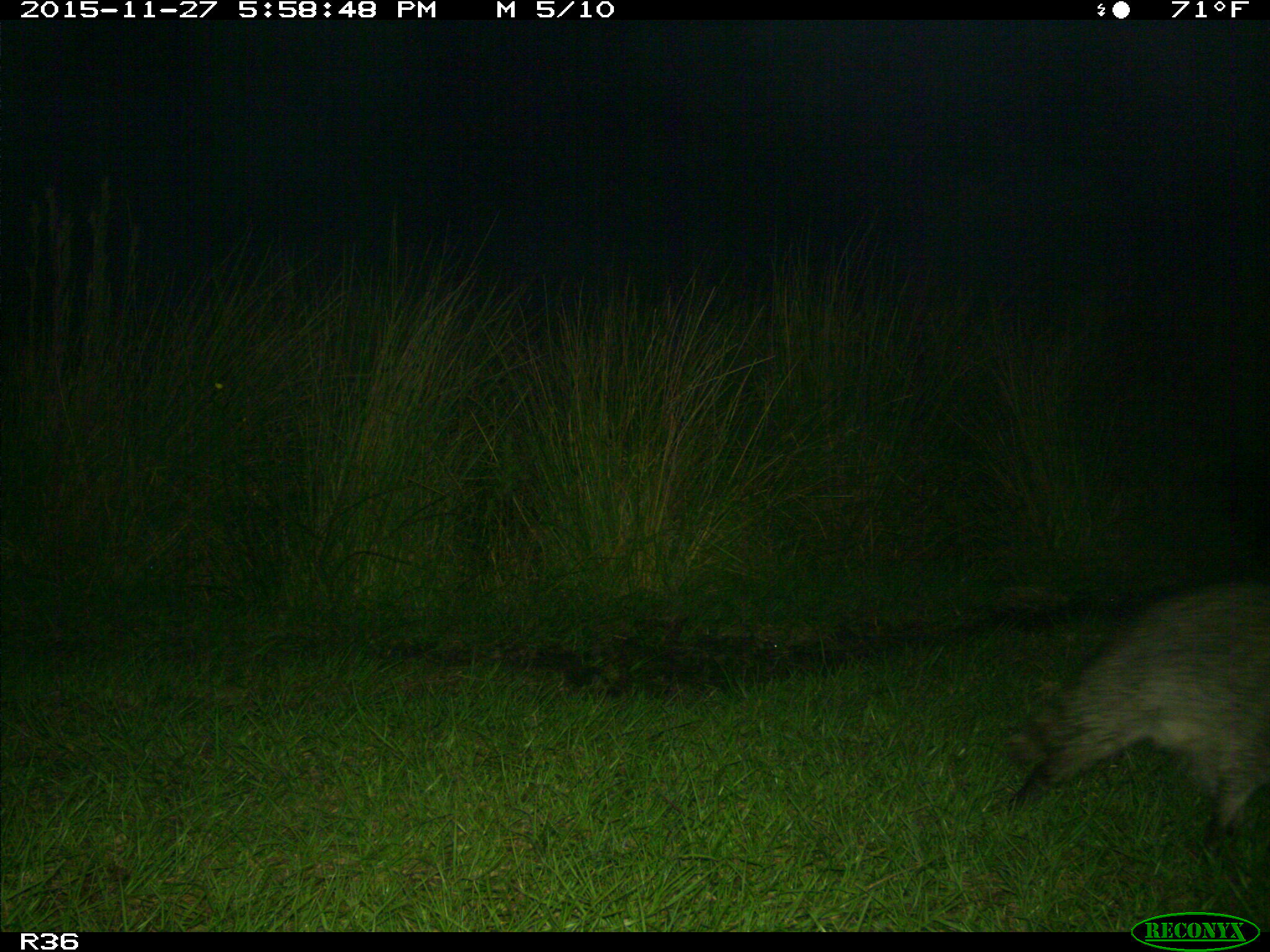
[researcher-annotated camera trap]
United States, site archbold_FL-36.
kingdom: Animalia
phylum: Chordata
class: Mammalia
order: Carnivora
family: Procyonidae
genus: Procyon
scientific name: Procyon lotor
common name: common raccoon